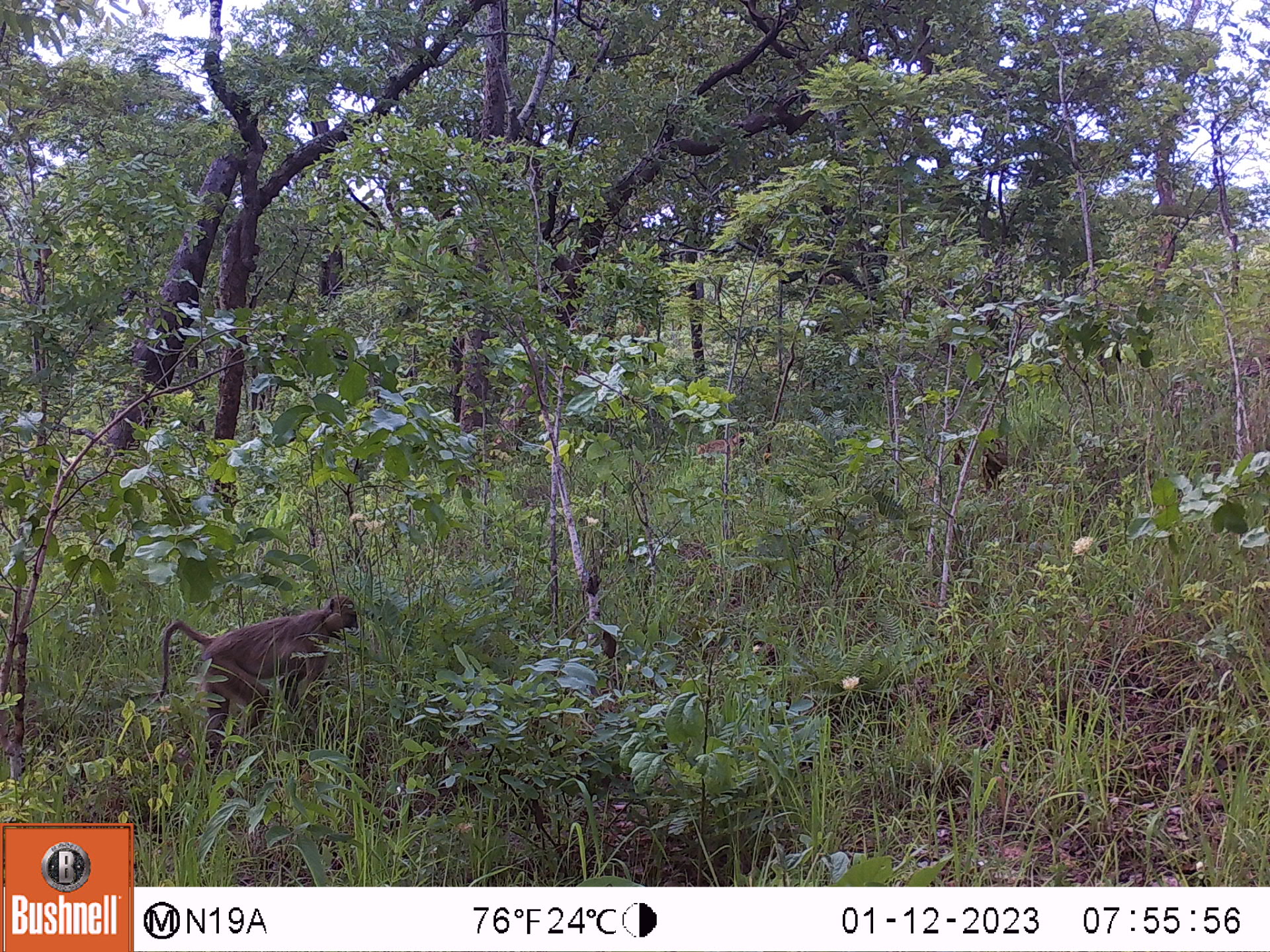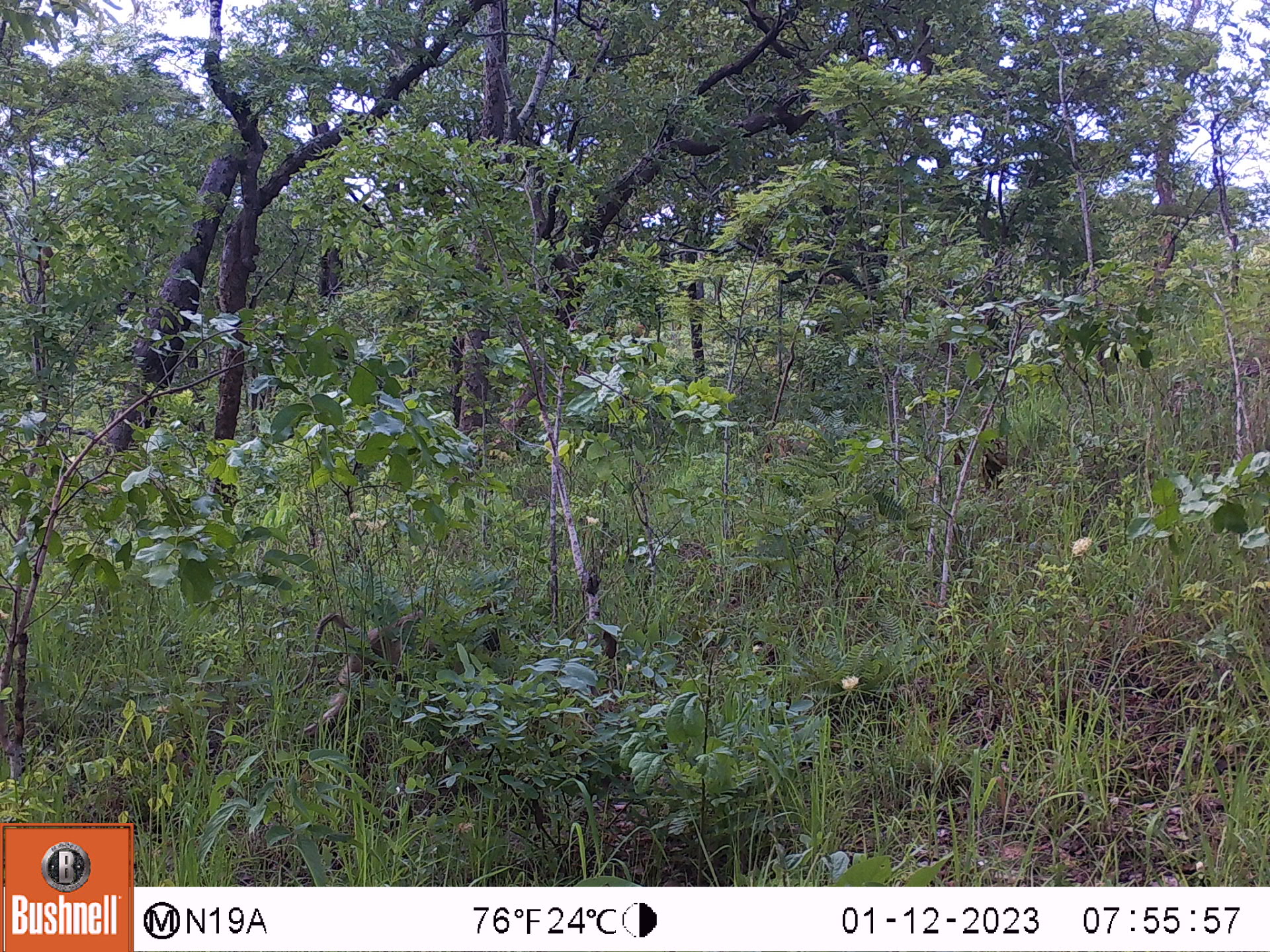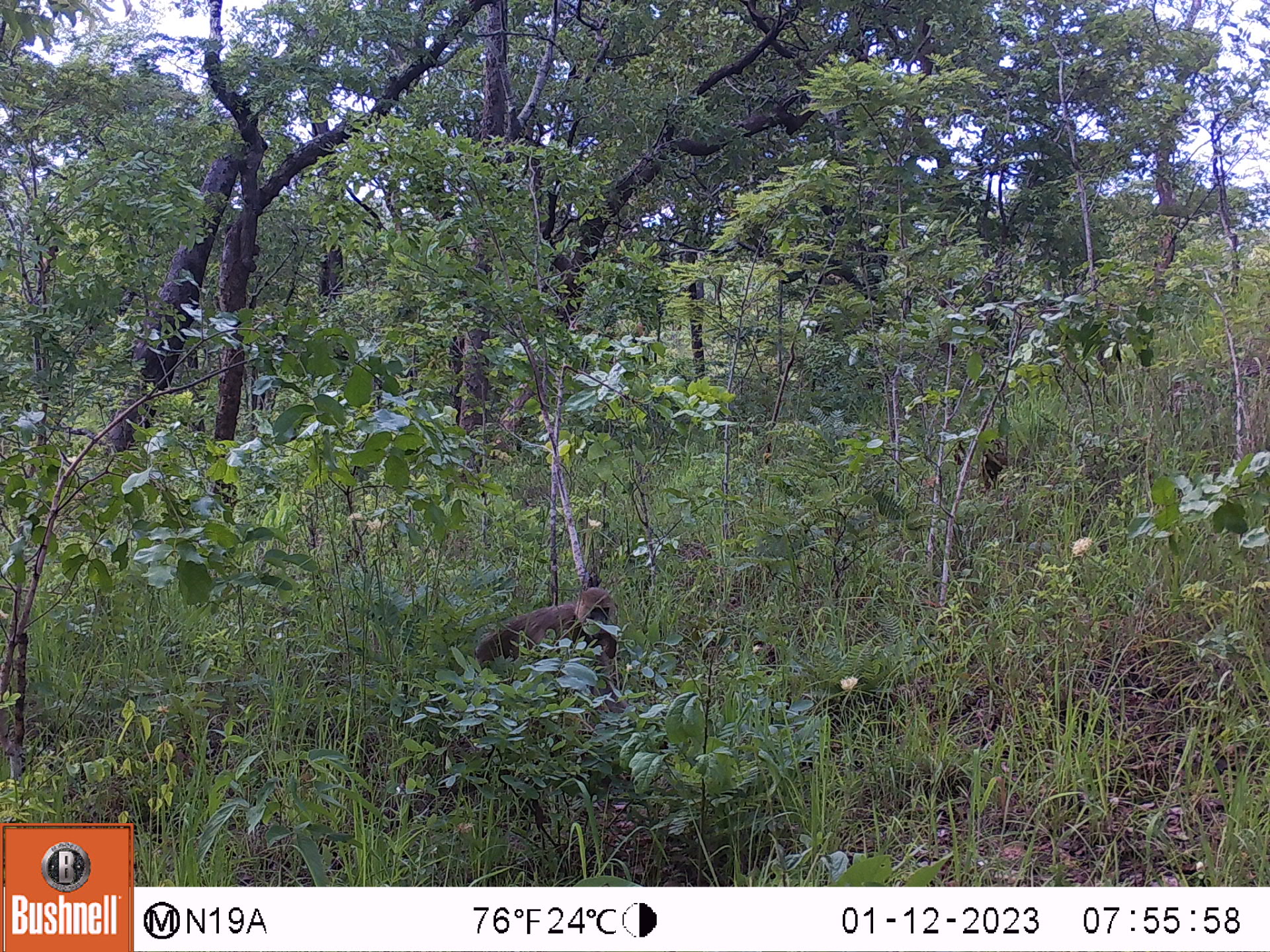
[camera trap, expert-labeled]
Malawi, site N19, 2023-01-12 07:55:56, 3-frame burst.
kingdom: Animalia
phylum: Chordata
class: Mammalia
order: Primates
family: Cercopithecidae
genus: Papio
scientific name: Papio cynocephalus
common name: yellow baboon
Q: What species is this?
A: Yellow baboon (Papio cynocephalus).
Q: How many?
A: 1.